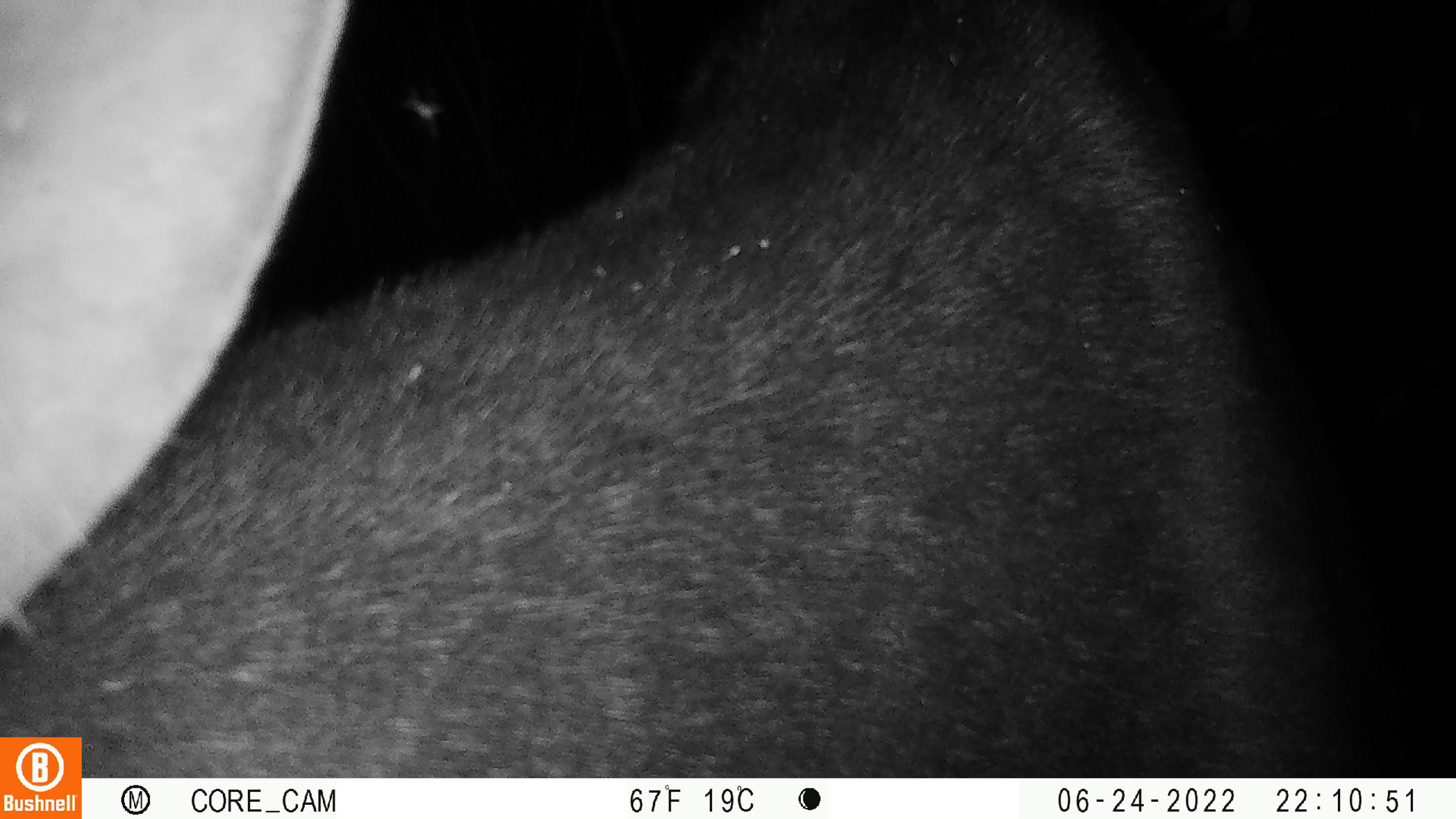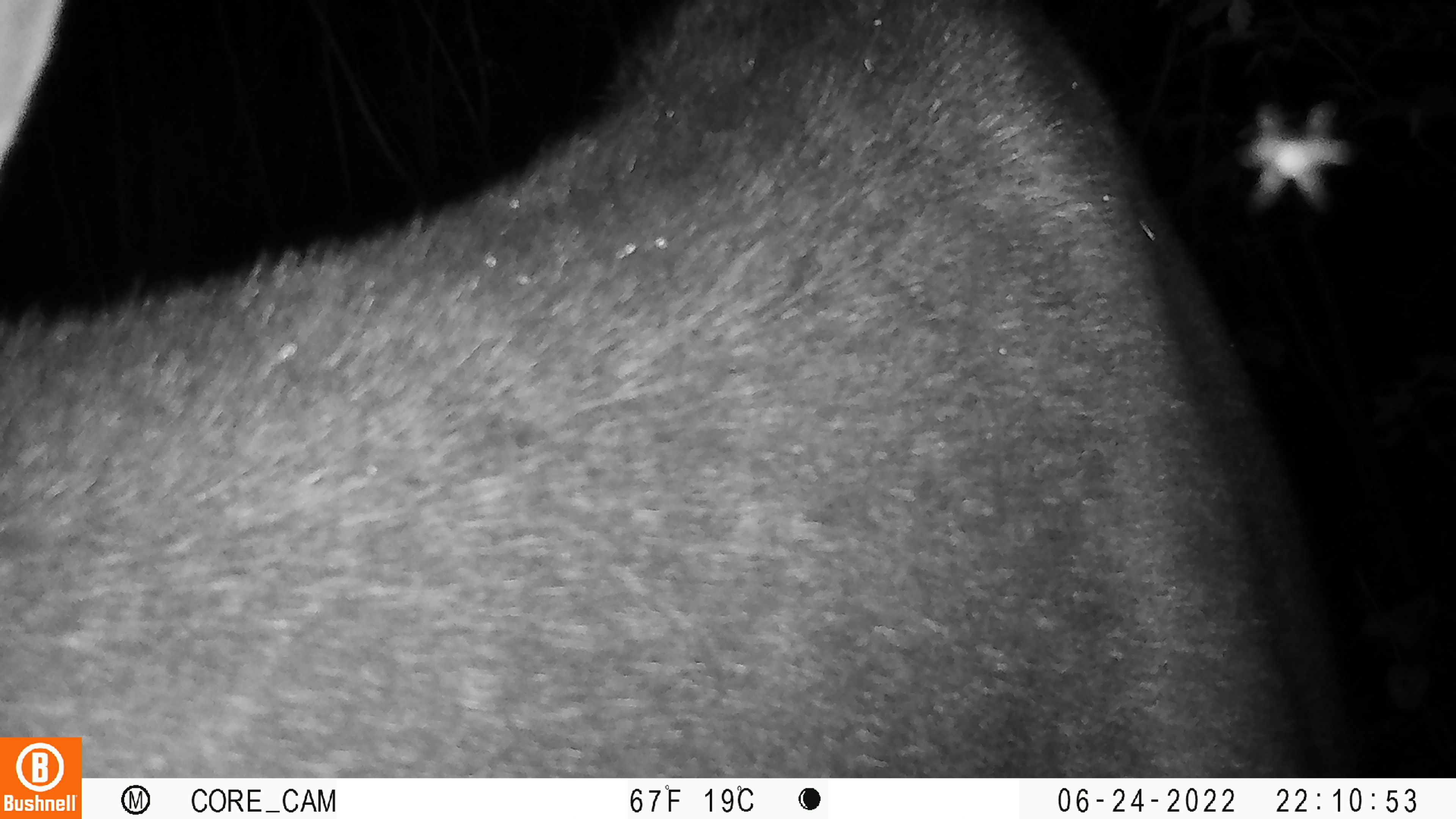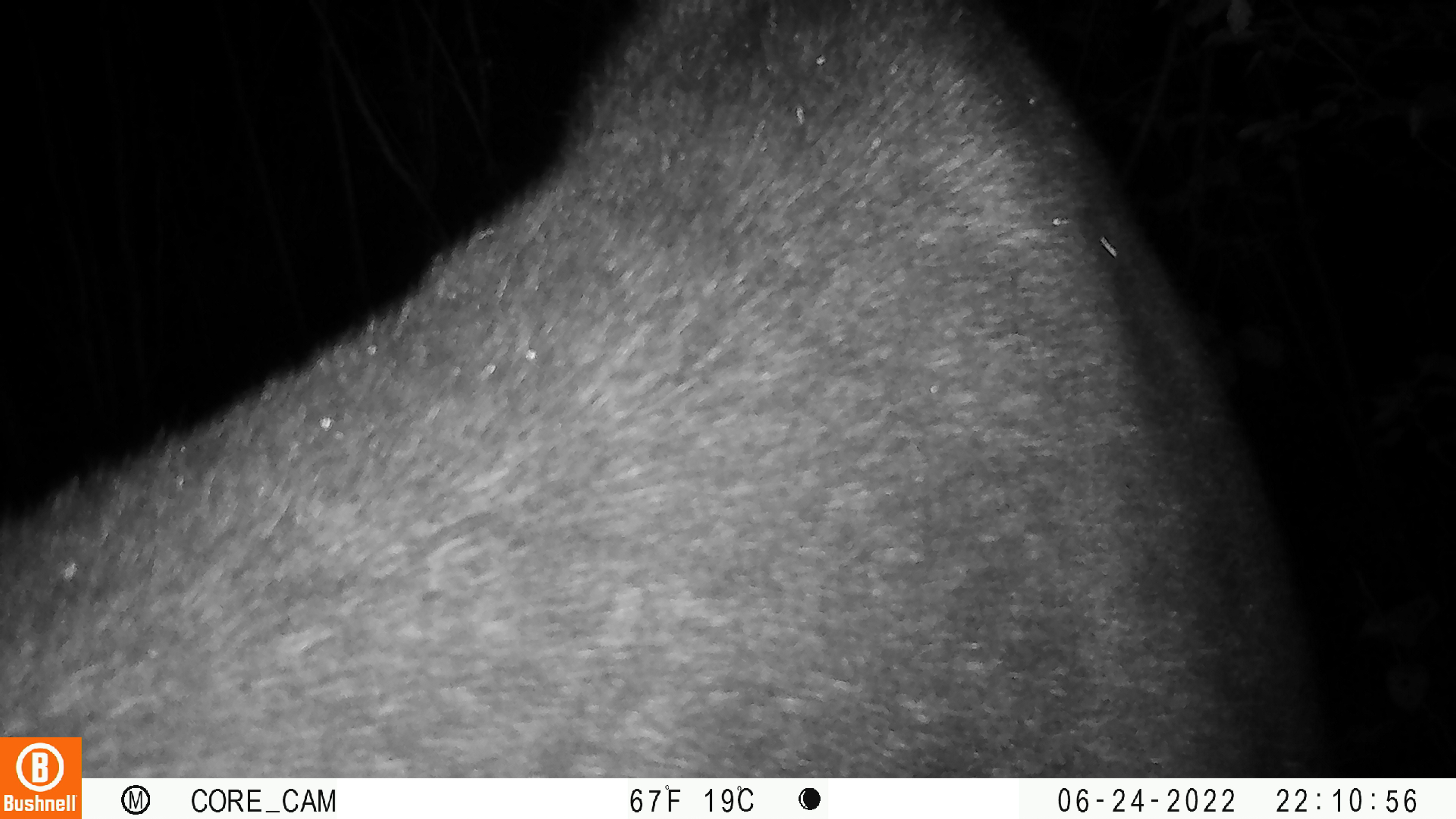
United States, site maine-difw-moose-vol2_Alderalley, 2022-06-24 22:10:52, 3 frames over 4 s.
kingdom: Animalia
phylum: Chordata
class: Mammalia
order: Artiodactyla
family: Cervidae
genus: Alces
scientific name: Alces alces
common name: moose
Moose (Alces alces).